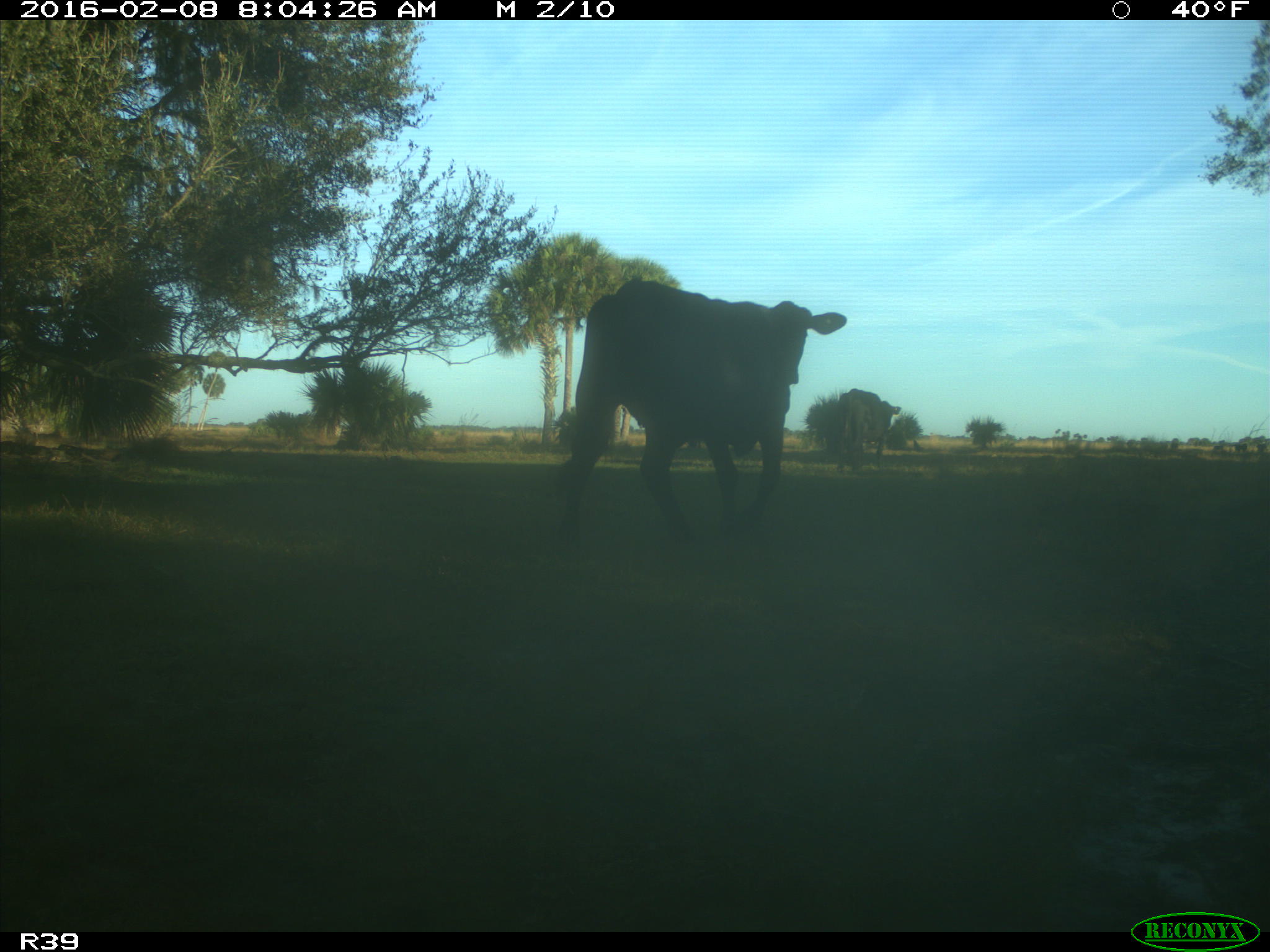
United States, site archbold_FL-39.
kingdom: Animalia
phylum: Chordata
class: Mammalia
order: Artiodactyla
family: Bovidae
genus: Bos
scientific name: Bos taurus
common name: domestic cow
Bos taurus (domestic cow).